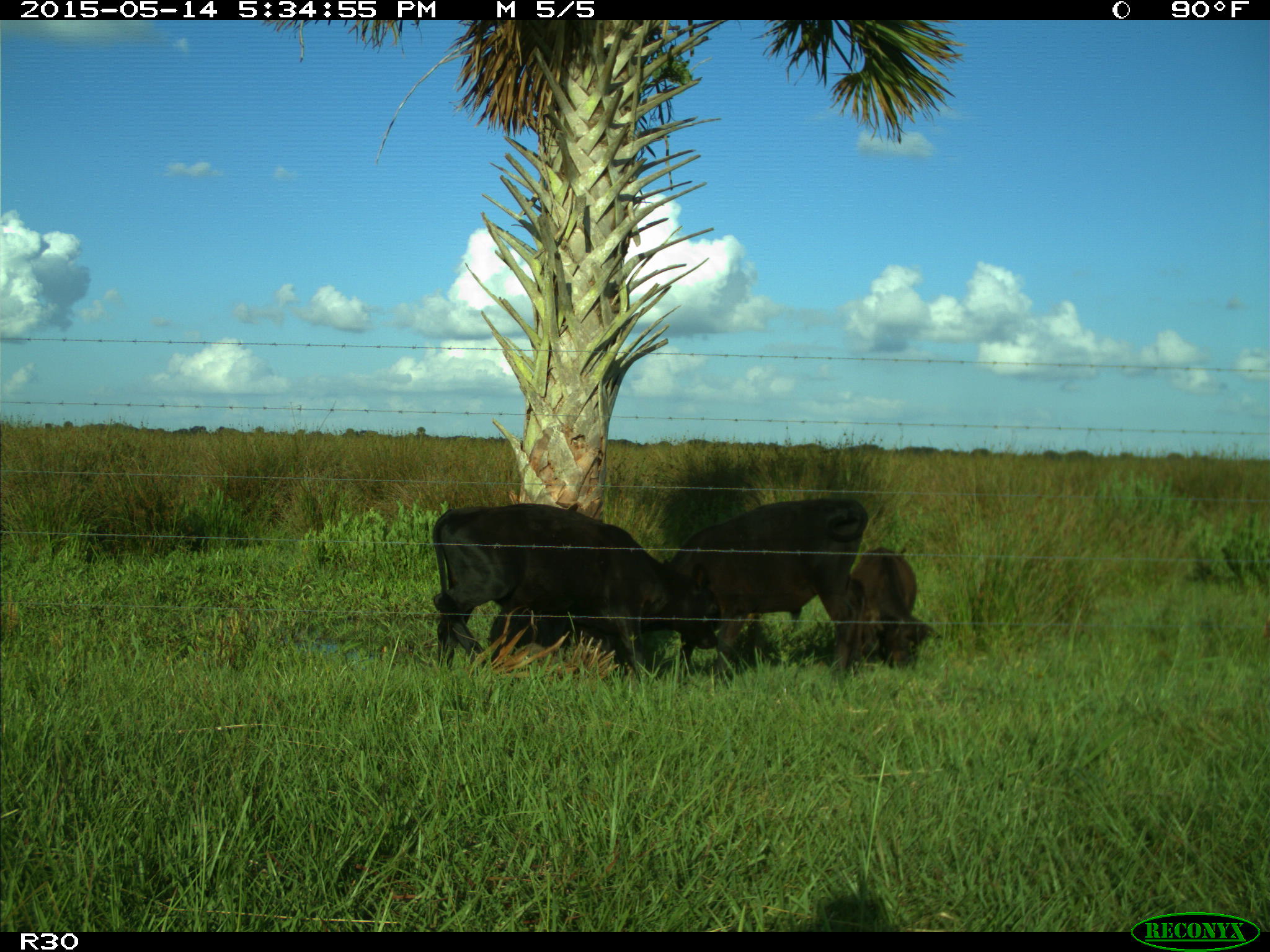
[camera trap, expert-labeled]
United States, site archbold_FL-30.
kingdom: Animalia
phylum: Chordata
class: Mammalia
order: Artiodactyla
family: Bovidae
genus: Bos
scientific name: Bos taurus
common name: domestic cow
Bos taurus (domestic cow).